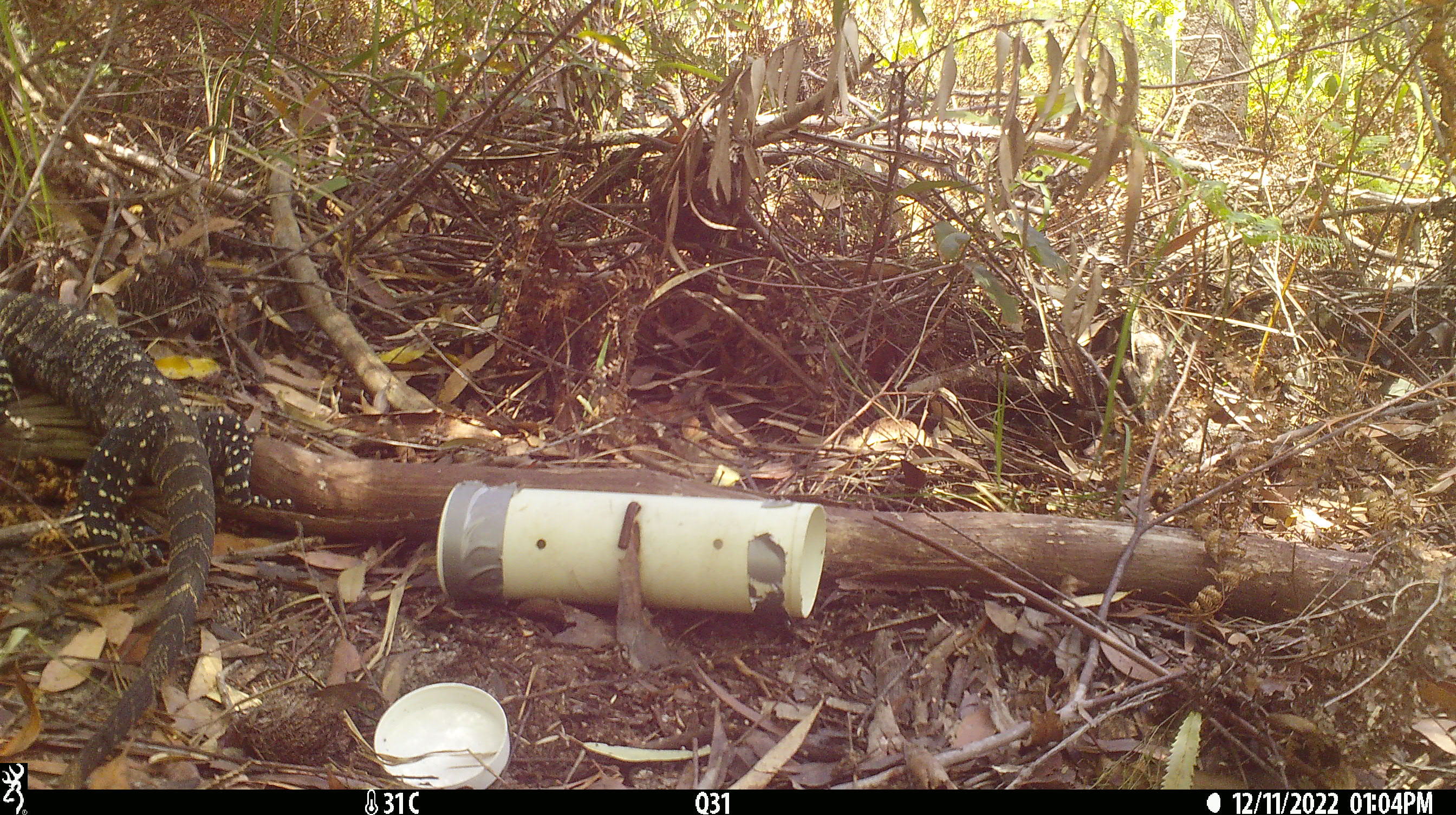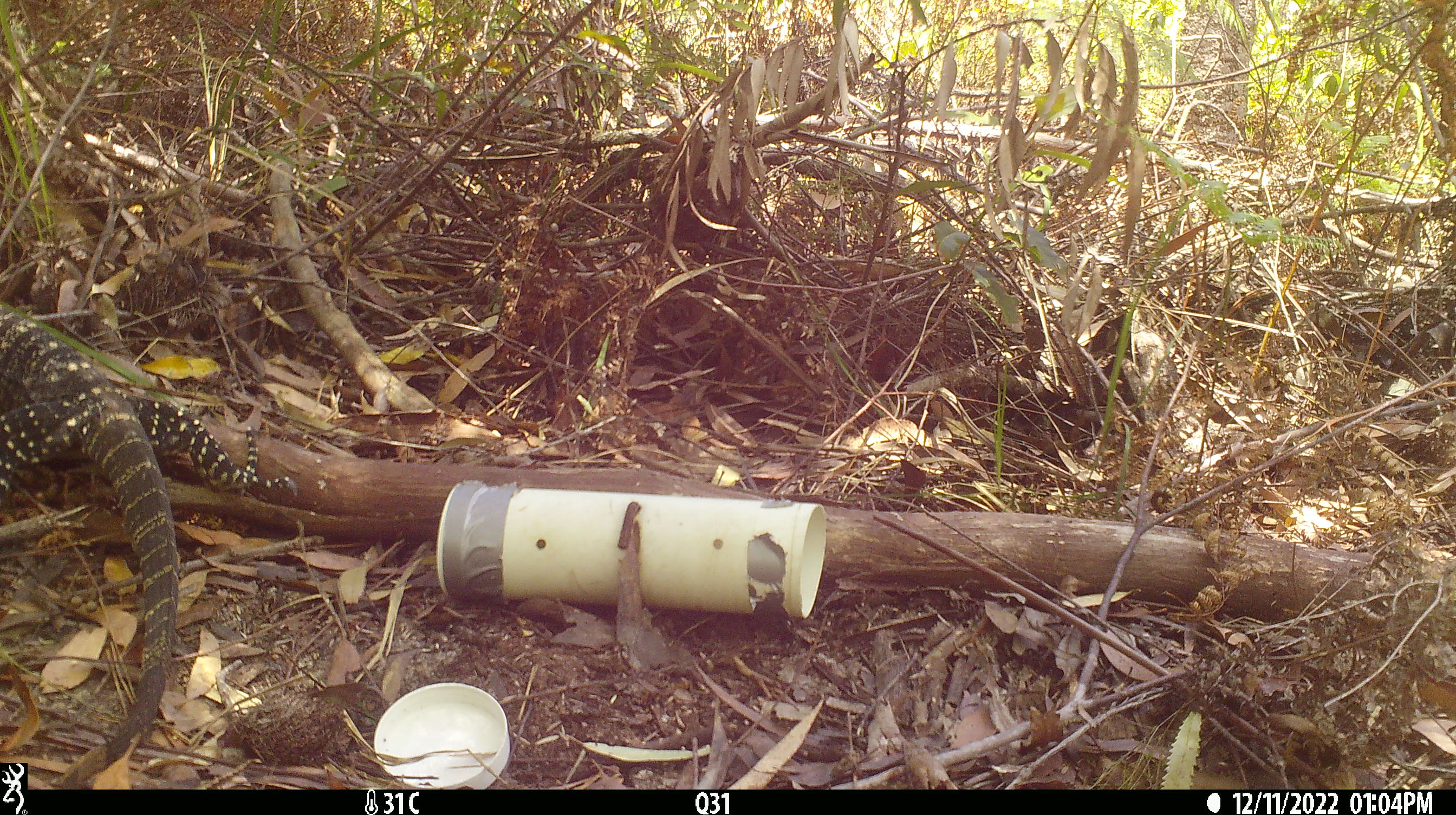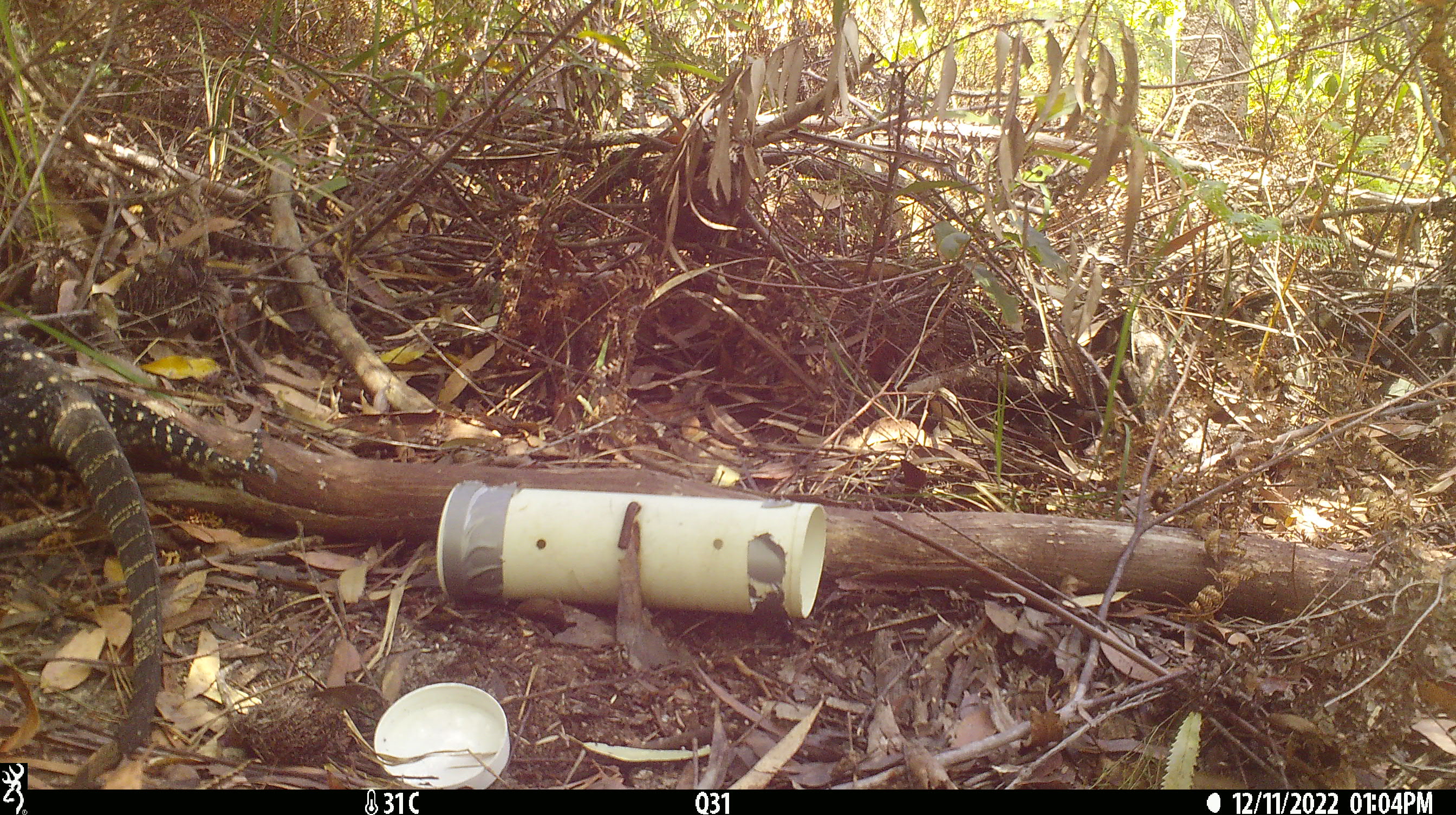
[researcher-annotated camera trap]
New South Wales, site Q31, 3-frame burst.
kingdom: Animalia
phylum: Chordata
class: Reptilia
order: Squamata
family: Varanidae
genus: Varanus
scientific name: Varanus varius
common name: lace monitor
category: goanna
Goanna (lace monitor) (Varanus varius).